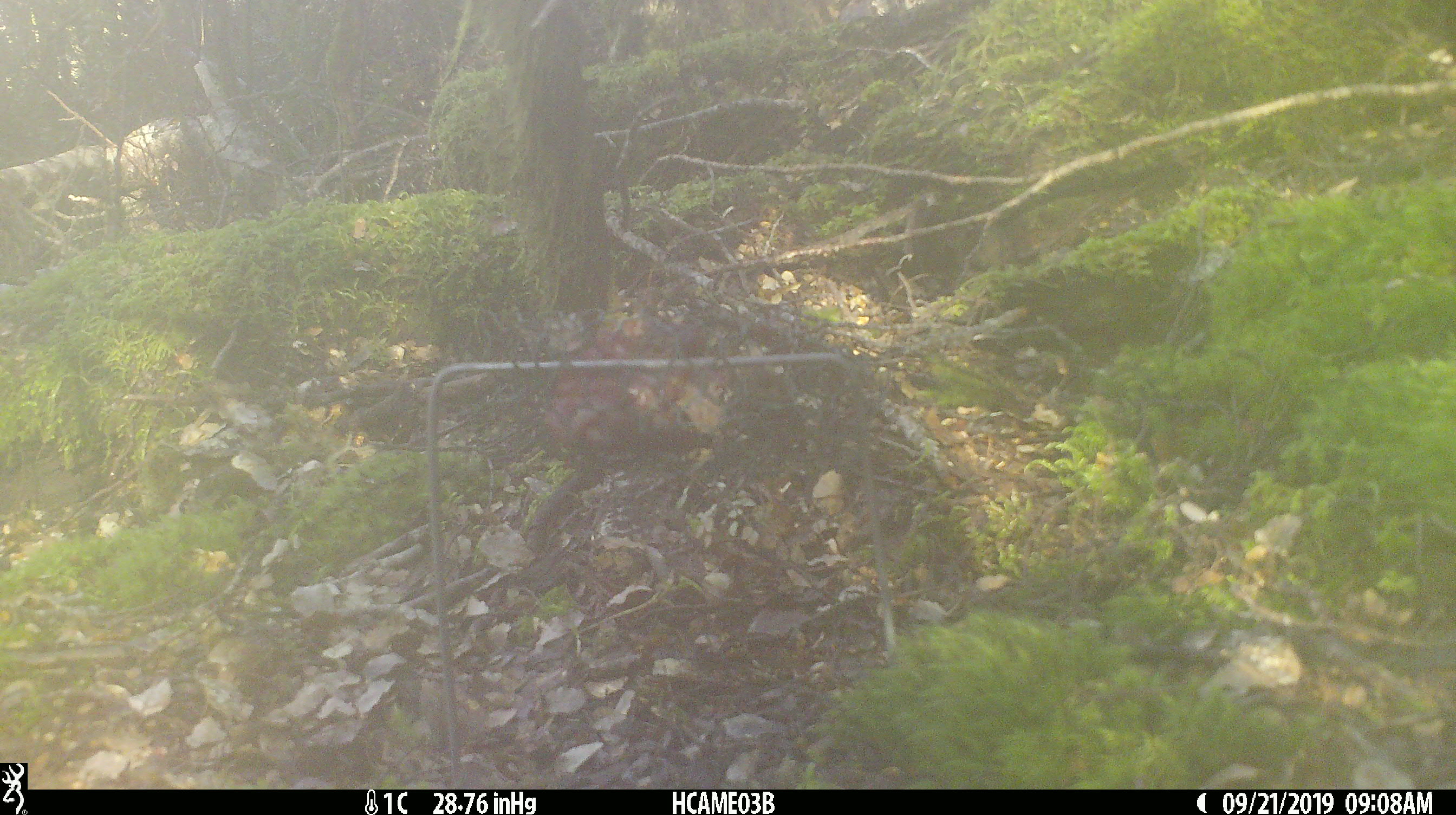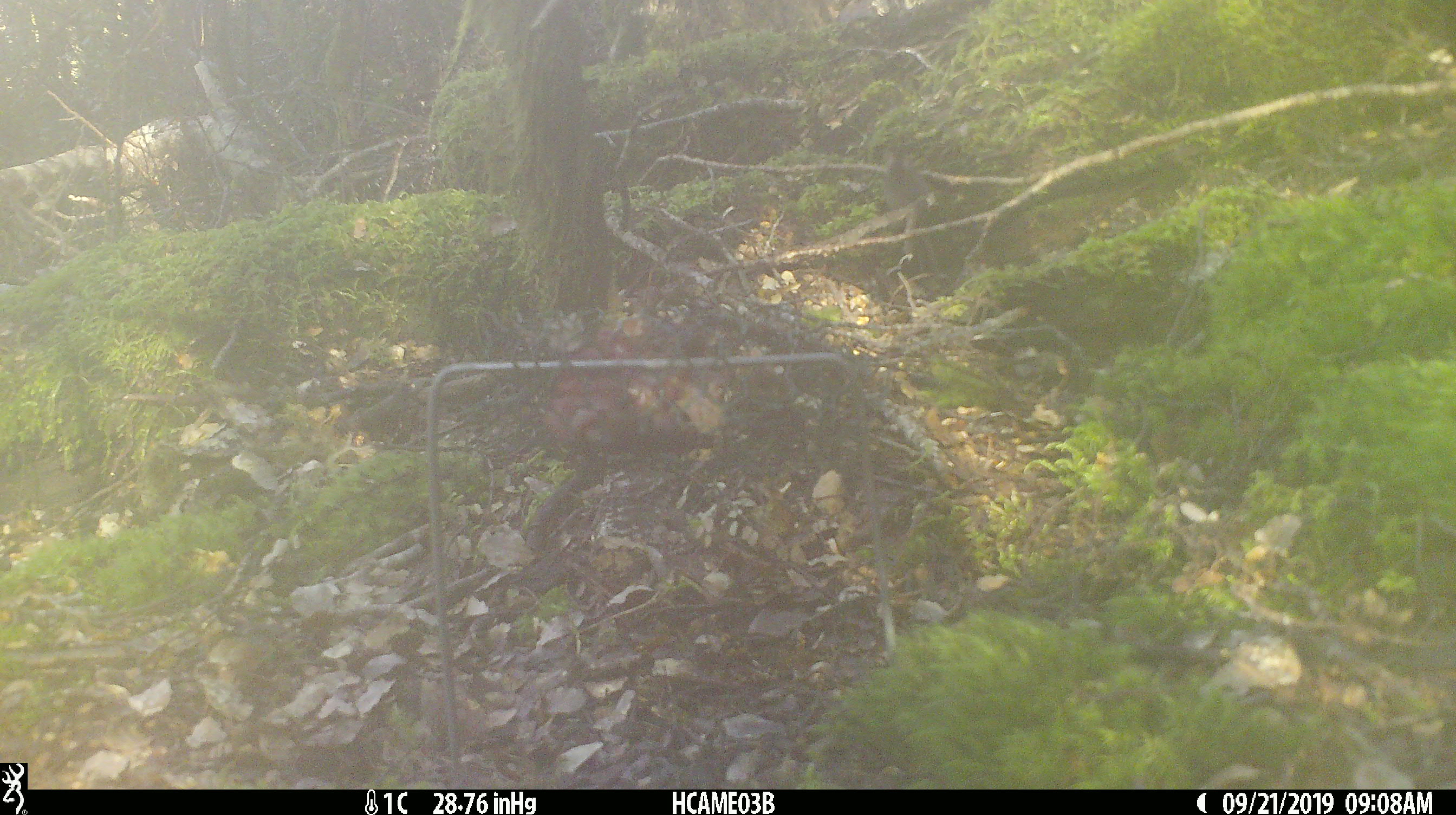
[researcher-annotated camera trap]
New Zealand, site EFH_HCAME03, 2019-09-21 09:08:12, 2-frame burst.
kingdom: Animalia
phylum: Chordata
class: Mammalia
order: Rodentia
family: Muridae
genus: Mus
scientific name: Mus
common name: mouse